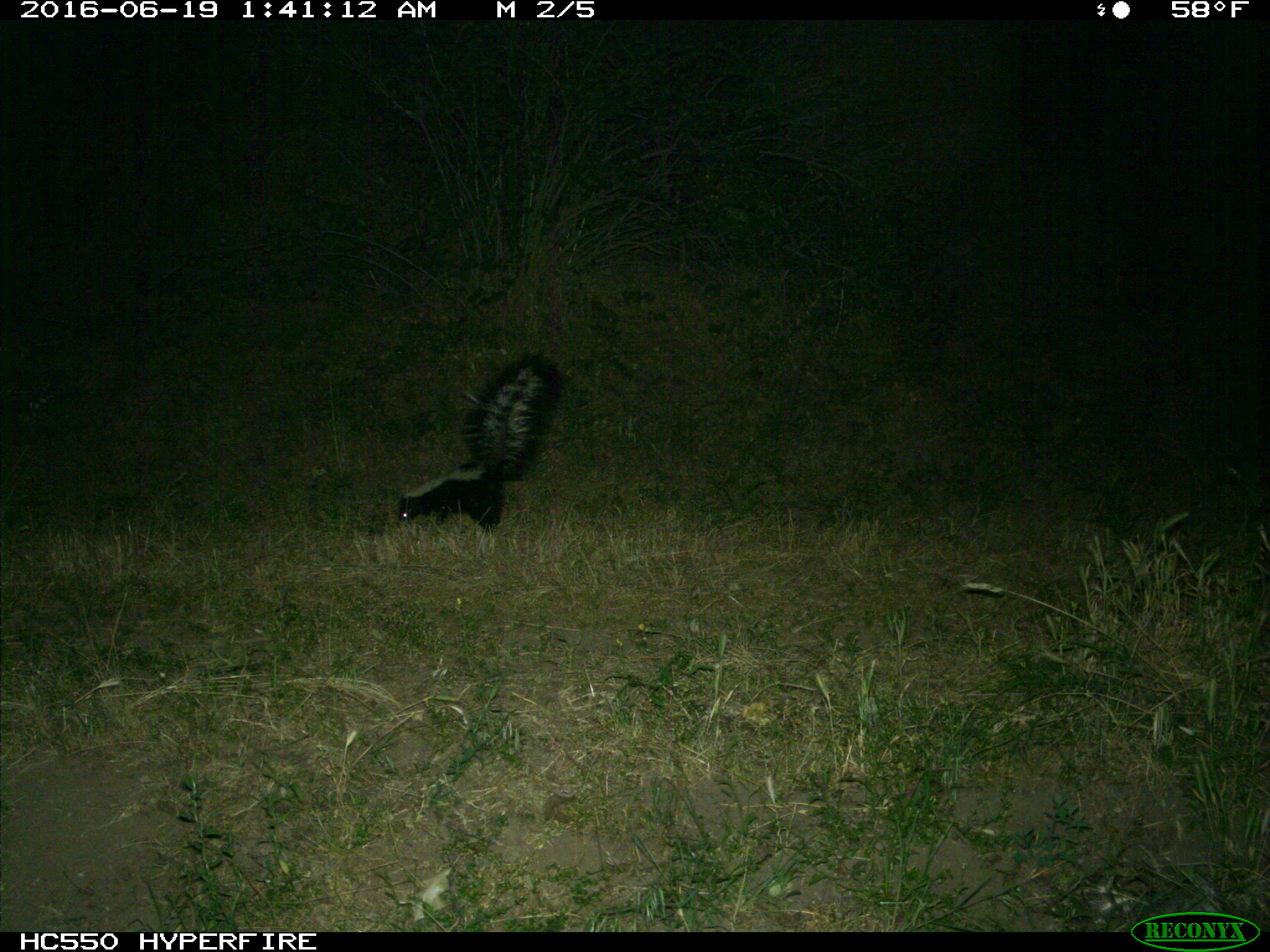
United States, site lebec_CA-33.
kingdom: Animalia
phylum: Chordata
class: Mammalia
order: Carnivora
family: Mephitidae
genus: Mephitis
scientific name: Mephitis mephitis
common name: striped skunk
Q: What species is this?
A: Mephitis mephitis (striped skunk).